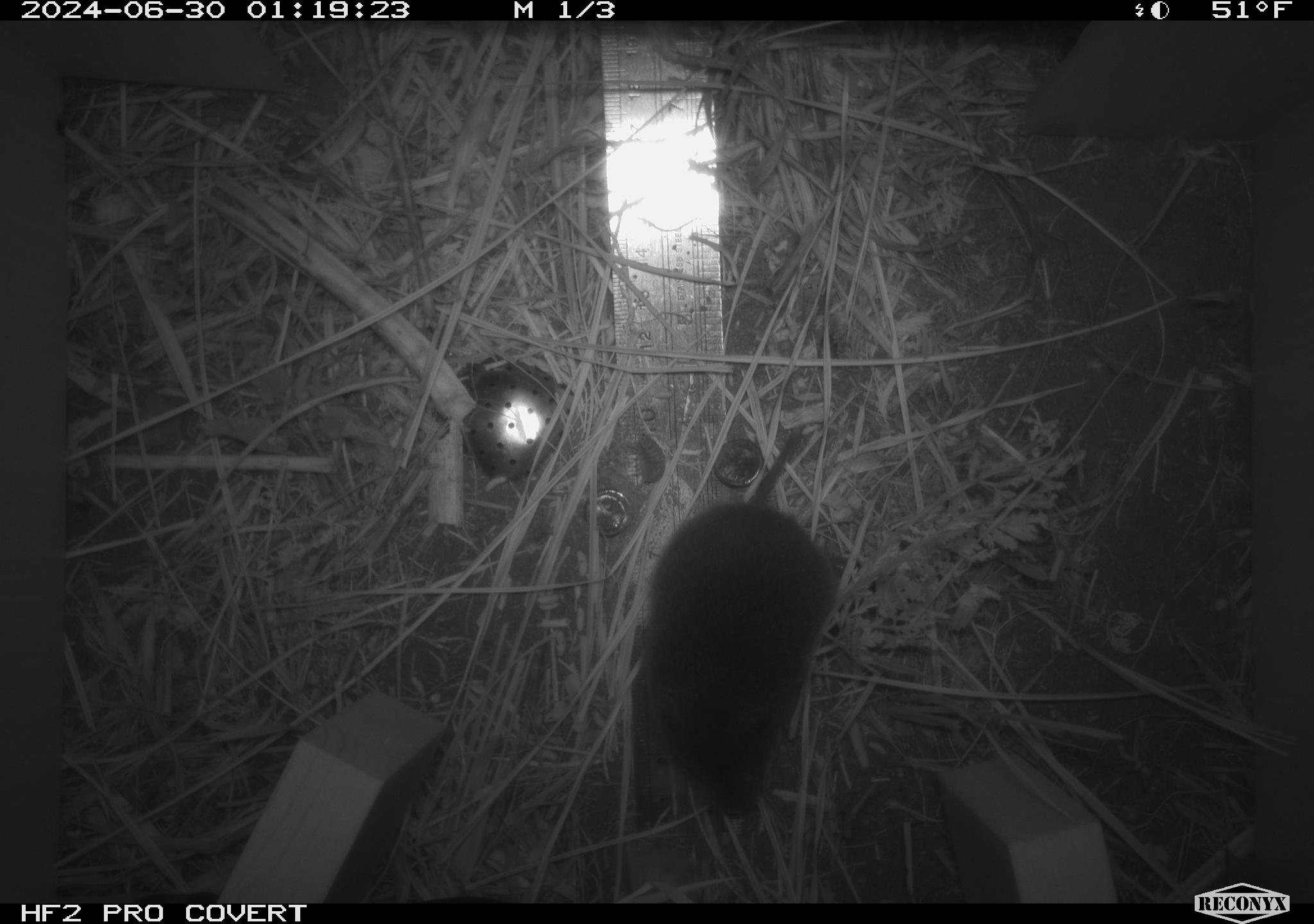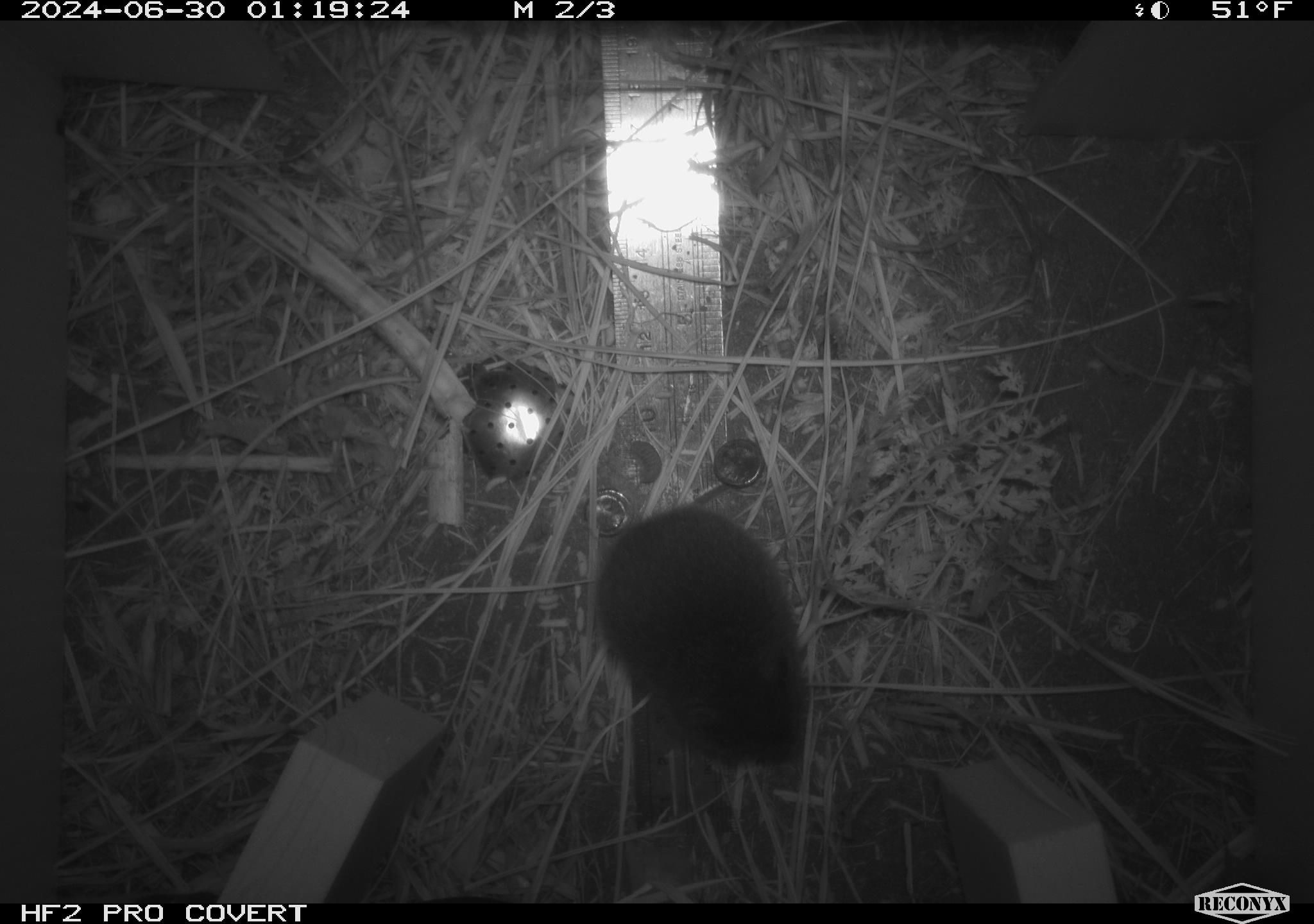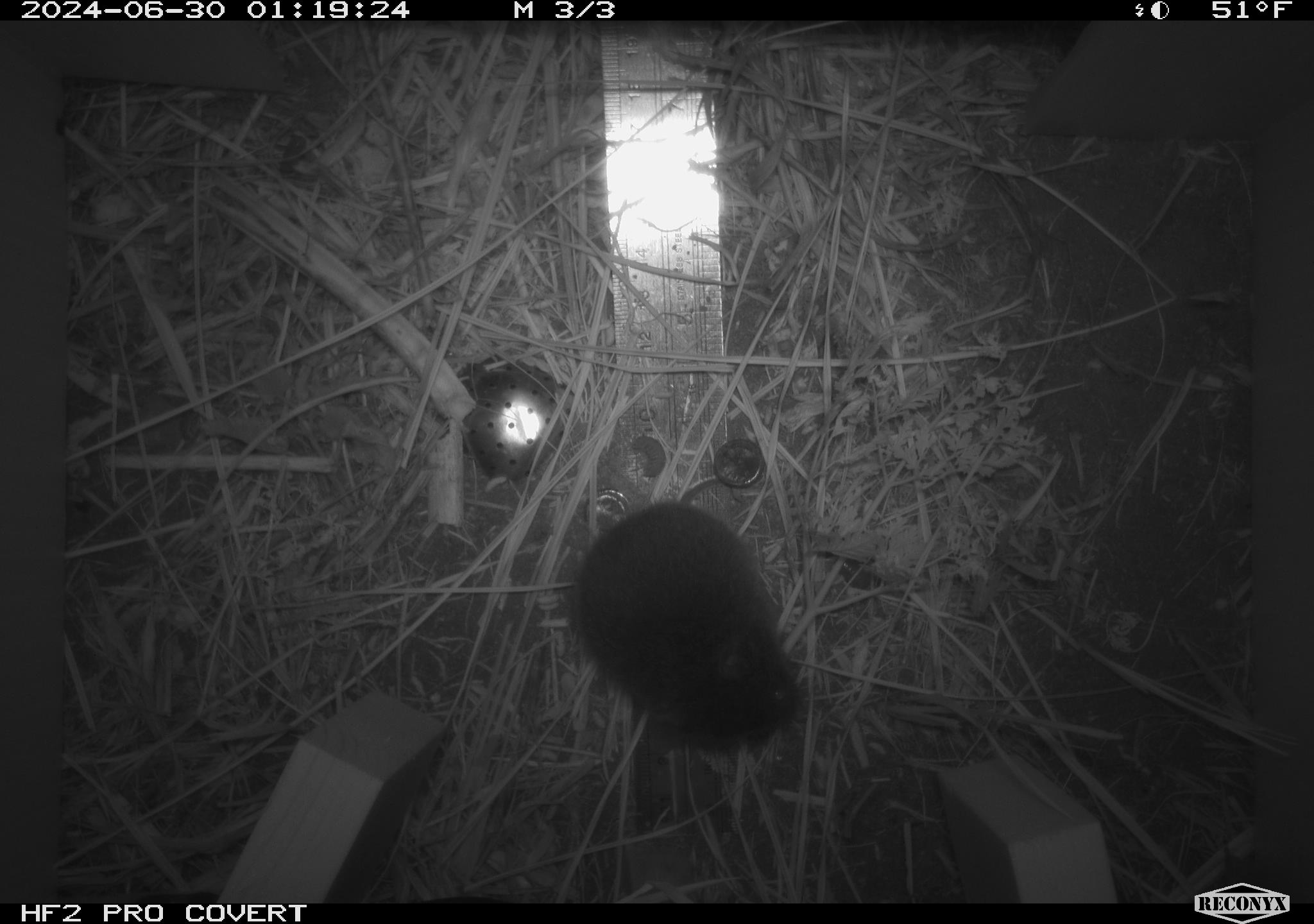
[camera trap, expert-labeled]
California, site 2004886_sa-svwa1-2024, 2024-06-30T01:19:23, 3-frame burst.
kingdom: Animalia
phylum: Chordata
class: Mammalia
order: Rodentia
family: Cricetidae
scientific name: Arvicolinae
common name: voles, lemmings, and muskrats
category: arvicolinae subfamily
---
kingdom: Animalia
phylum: Arthropoda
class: Malacostraca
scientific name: Malacostraca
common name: amphipods, crabs, isopods, krill, lobsters and shrimps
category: malacostracan